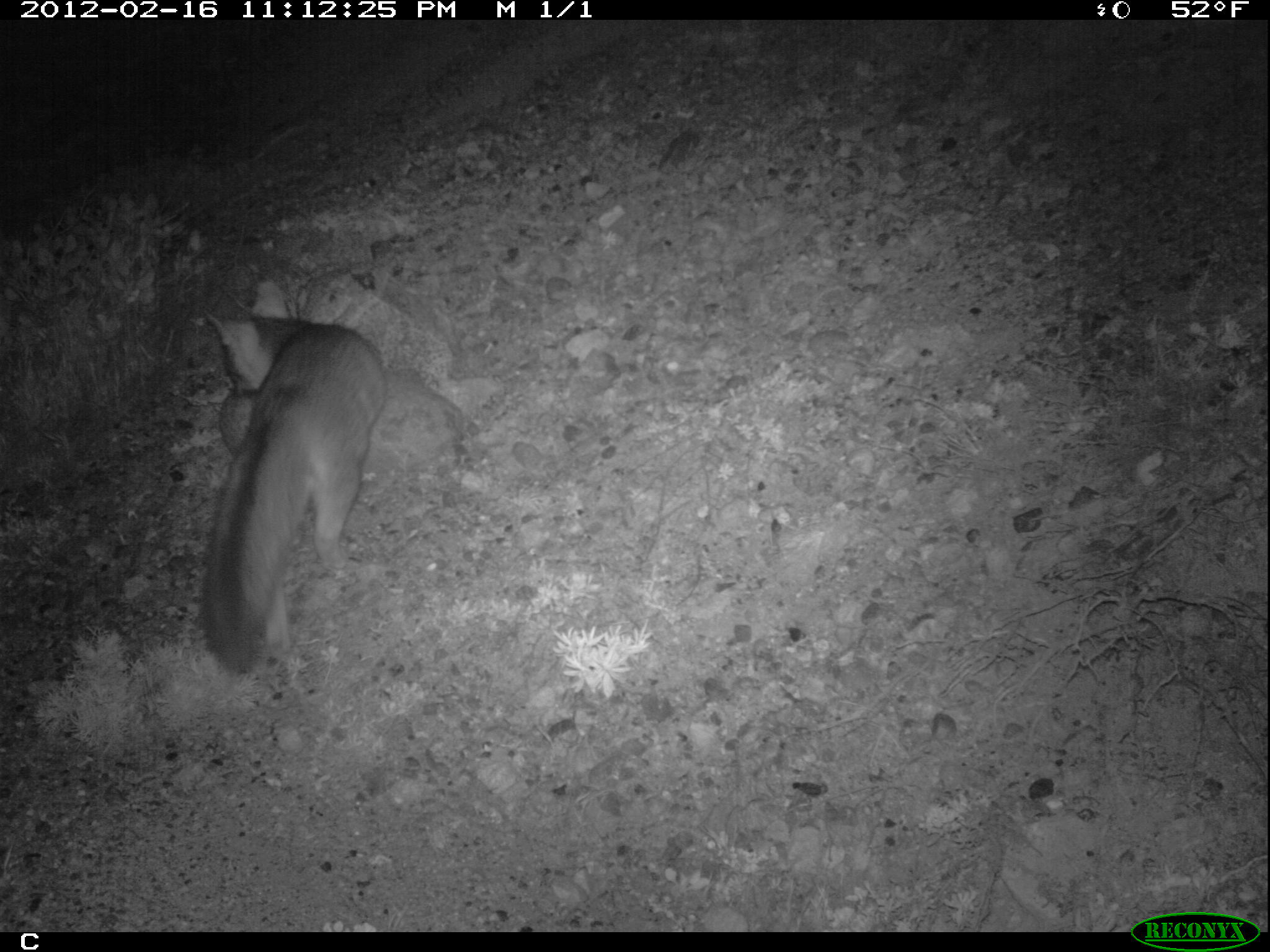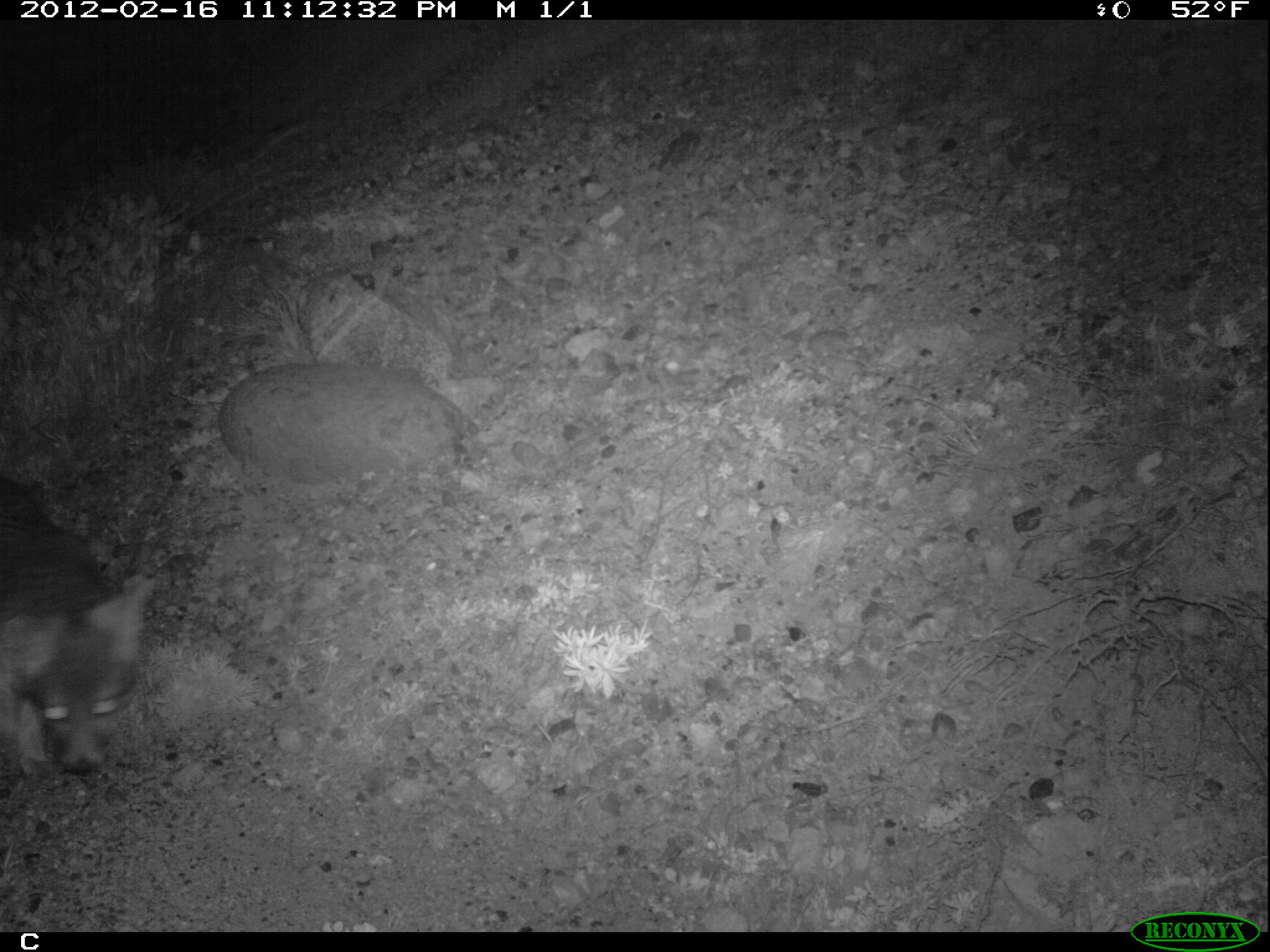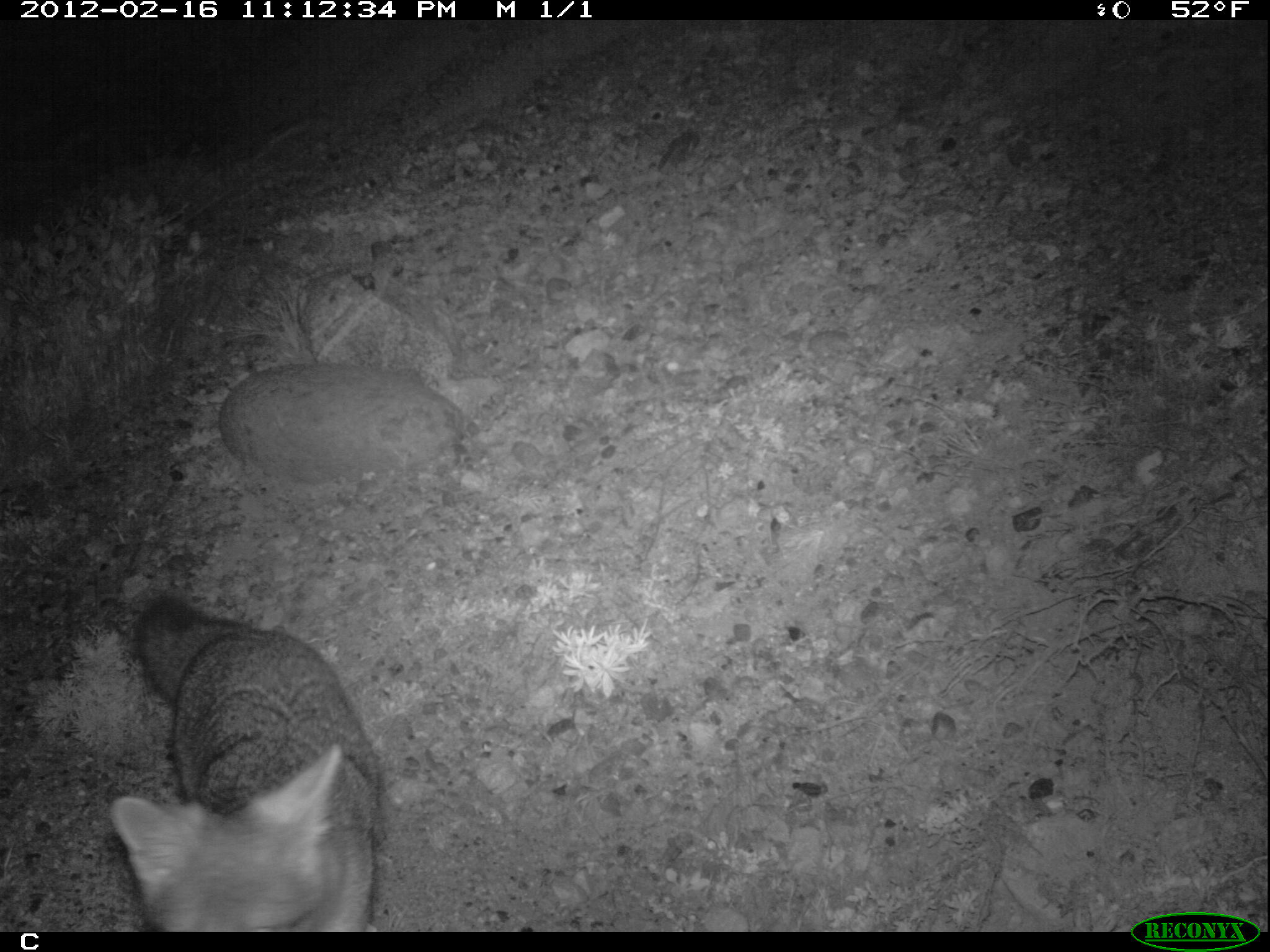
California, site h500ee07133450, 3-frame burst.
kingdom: Animalia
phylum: Chordata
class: Mammalia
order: Carnivora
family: Canidae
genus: Urocyon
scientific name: Urocyon littoralis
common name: island fox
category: fox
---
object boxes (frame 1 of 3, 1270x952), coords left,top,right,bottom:
fox: 200,280,390,675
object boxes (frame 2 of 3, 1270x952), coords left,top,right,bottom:
fox: 0,475,155,775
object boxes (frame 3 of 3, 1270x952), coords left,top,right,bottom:
fox: 109,594,380,933